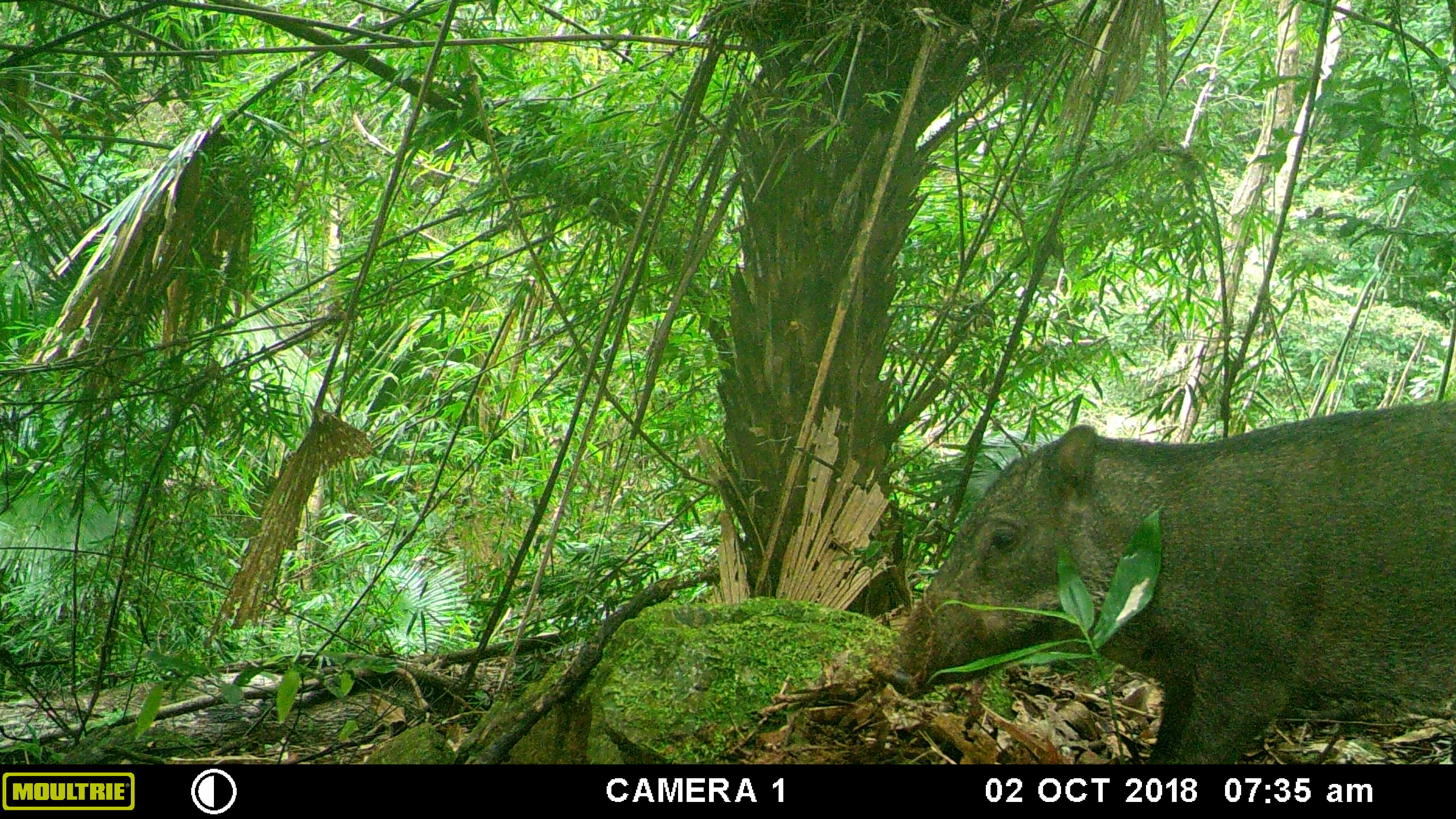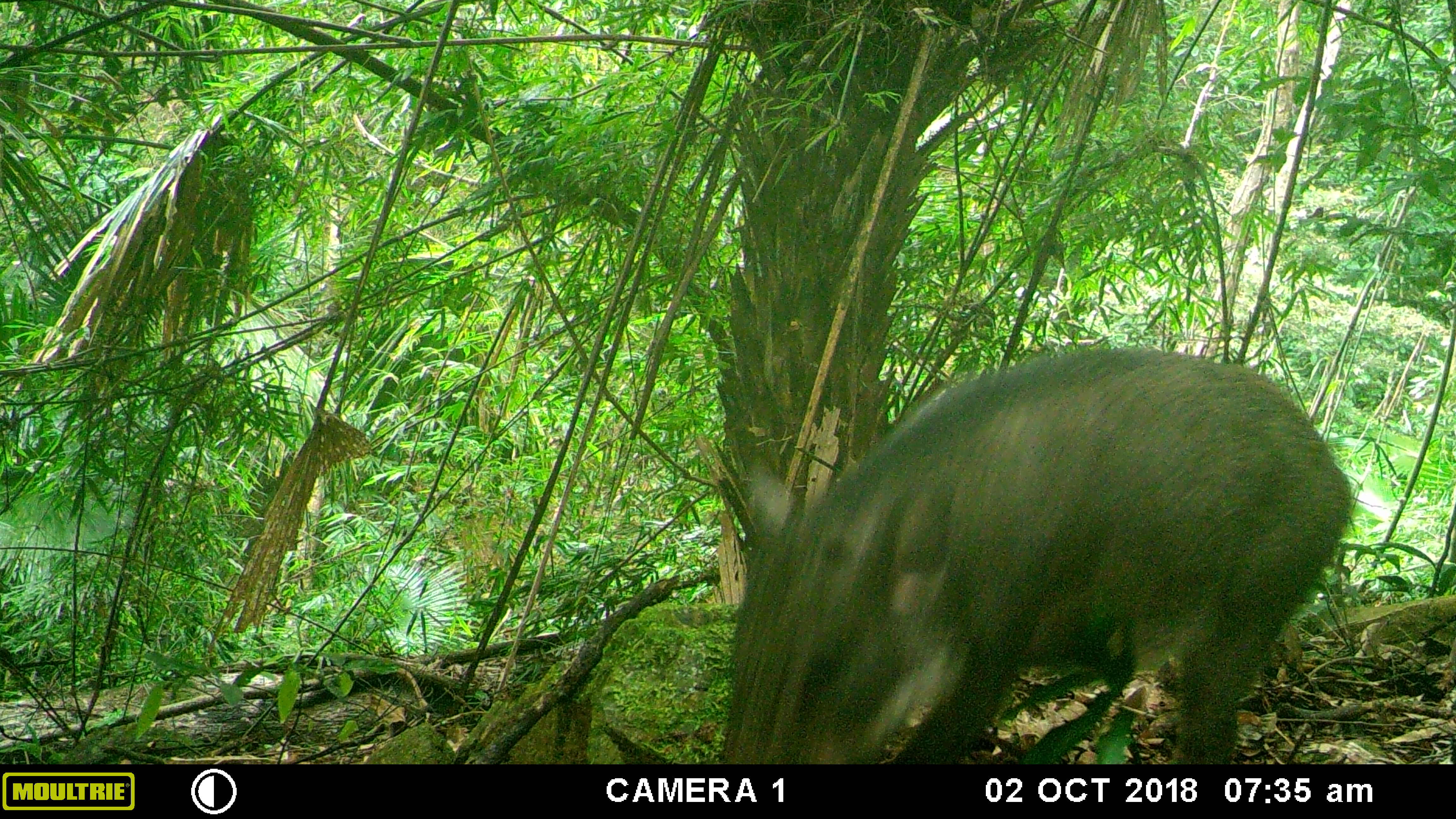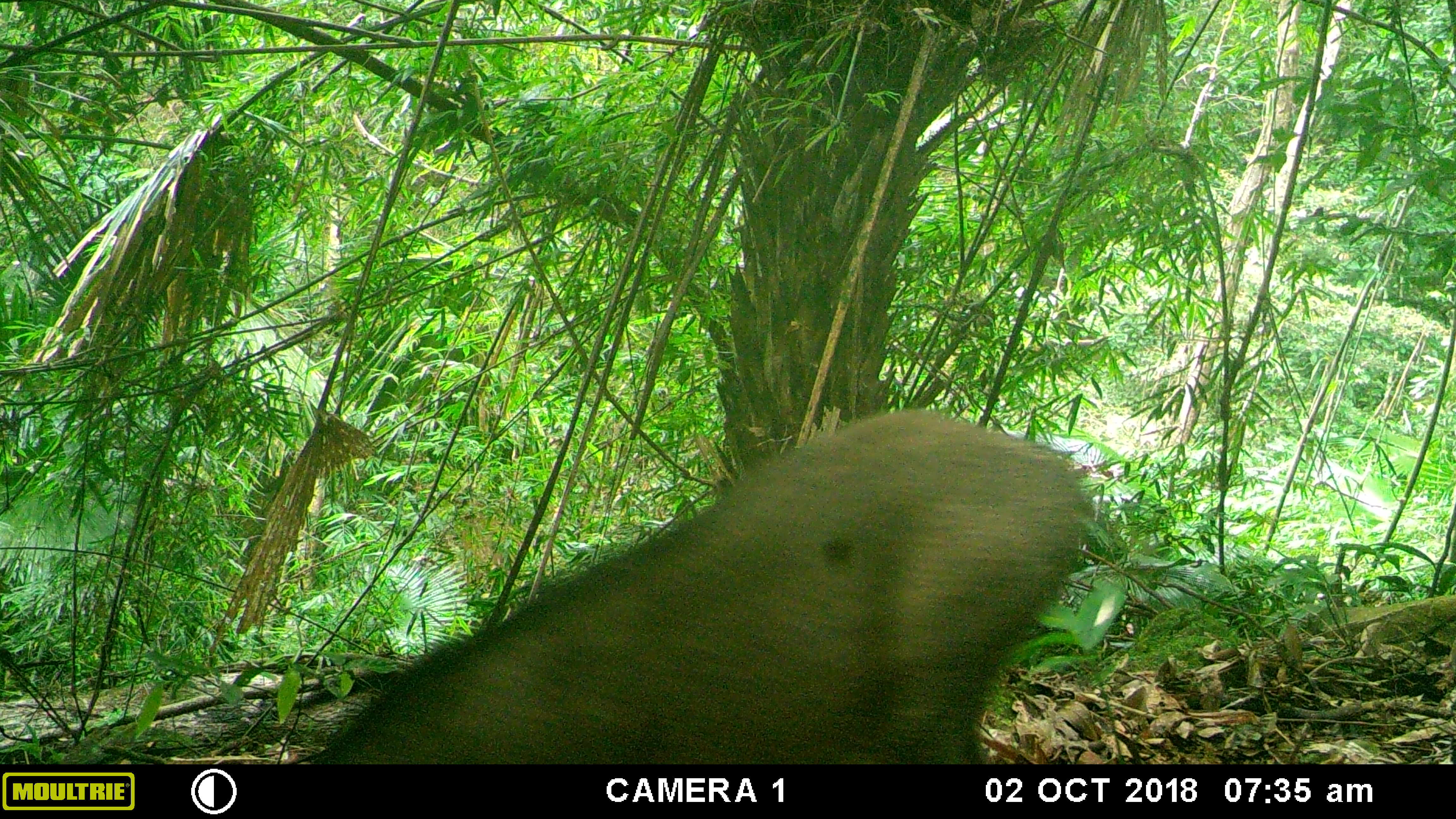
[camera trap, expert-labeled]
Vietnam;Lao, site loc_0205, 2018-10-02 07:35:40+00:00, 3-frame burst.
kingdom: Animalia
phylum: Chordata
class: Mammalia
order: Artiodactyla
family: Suidae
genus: Sus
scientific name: Sus scrofa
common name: eurasian wild pig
Eurasian wild pig (Sus scrofa). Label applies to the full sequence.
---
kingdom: Animalia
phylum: Chordata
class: Mammalia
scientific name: Mammalia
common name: mammal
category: unidentified small mammal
Unidentified small mammal (mammal) (Mammalia). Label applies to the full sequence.